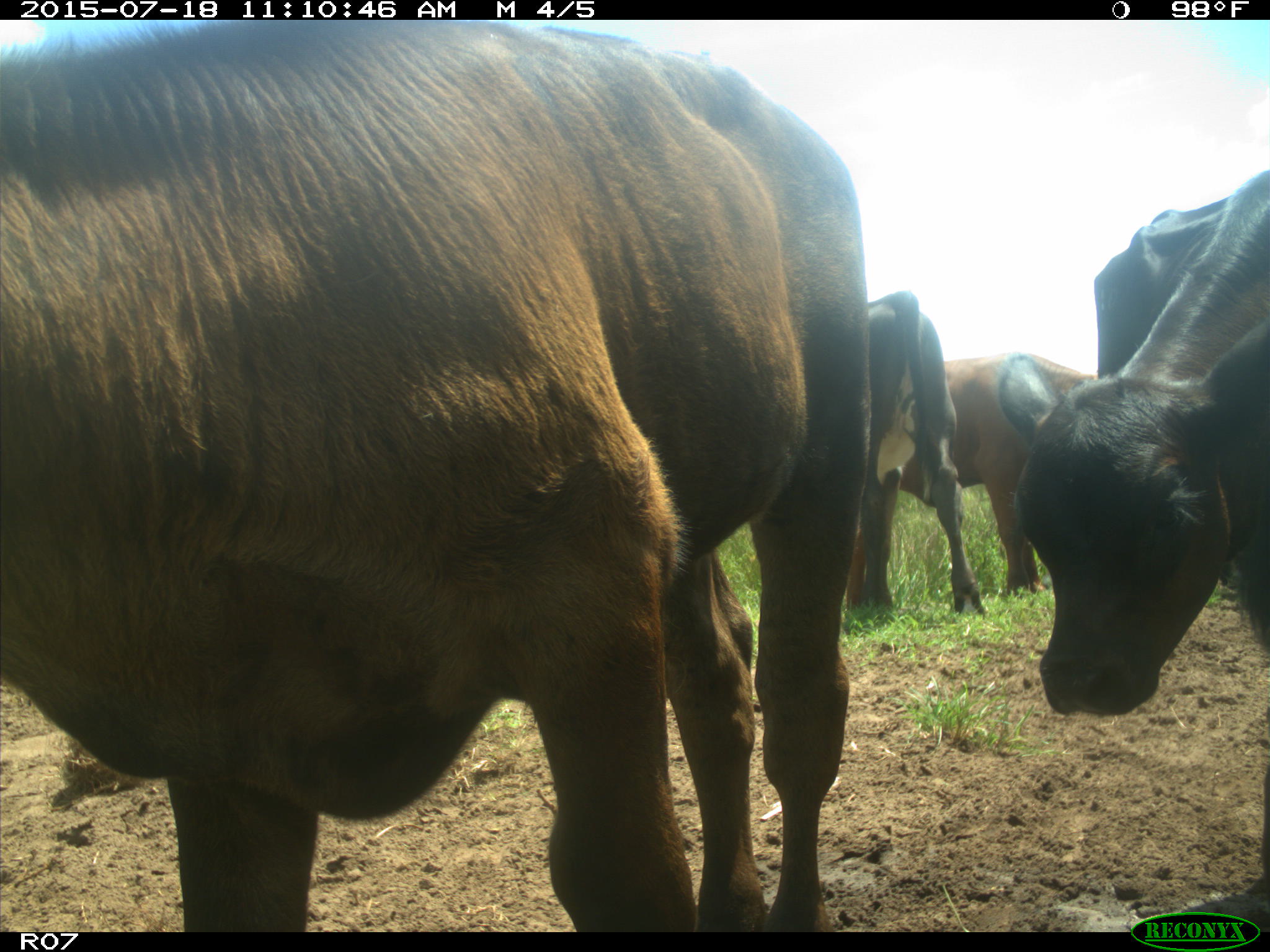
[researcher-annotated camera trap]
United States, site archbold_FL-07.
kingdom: Animalia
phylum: Chordata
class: Mammalia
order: Artiodactyla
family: Bovidae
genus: Bos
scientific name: Bos taurus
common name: domestic cow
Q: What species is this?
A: Bos taurus (domestic cow).